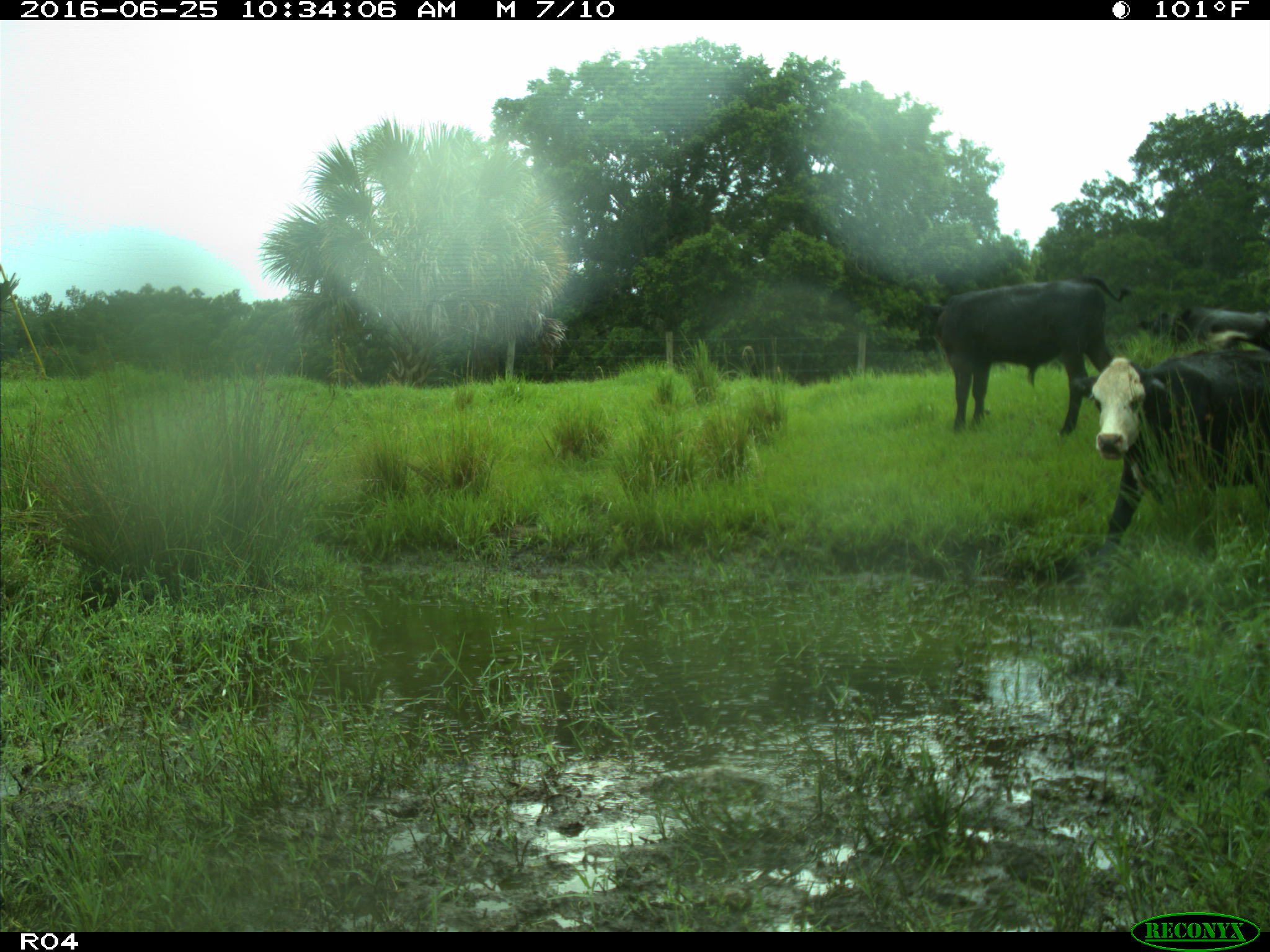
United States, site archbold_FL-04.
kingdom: Animalia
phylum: Chordata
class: Mammalia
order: Artiodactyla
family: Bovidae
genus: Bos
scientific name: Bos taurus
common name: domestic cow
Bos taurus (domestic cow).